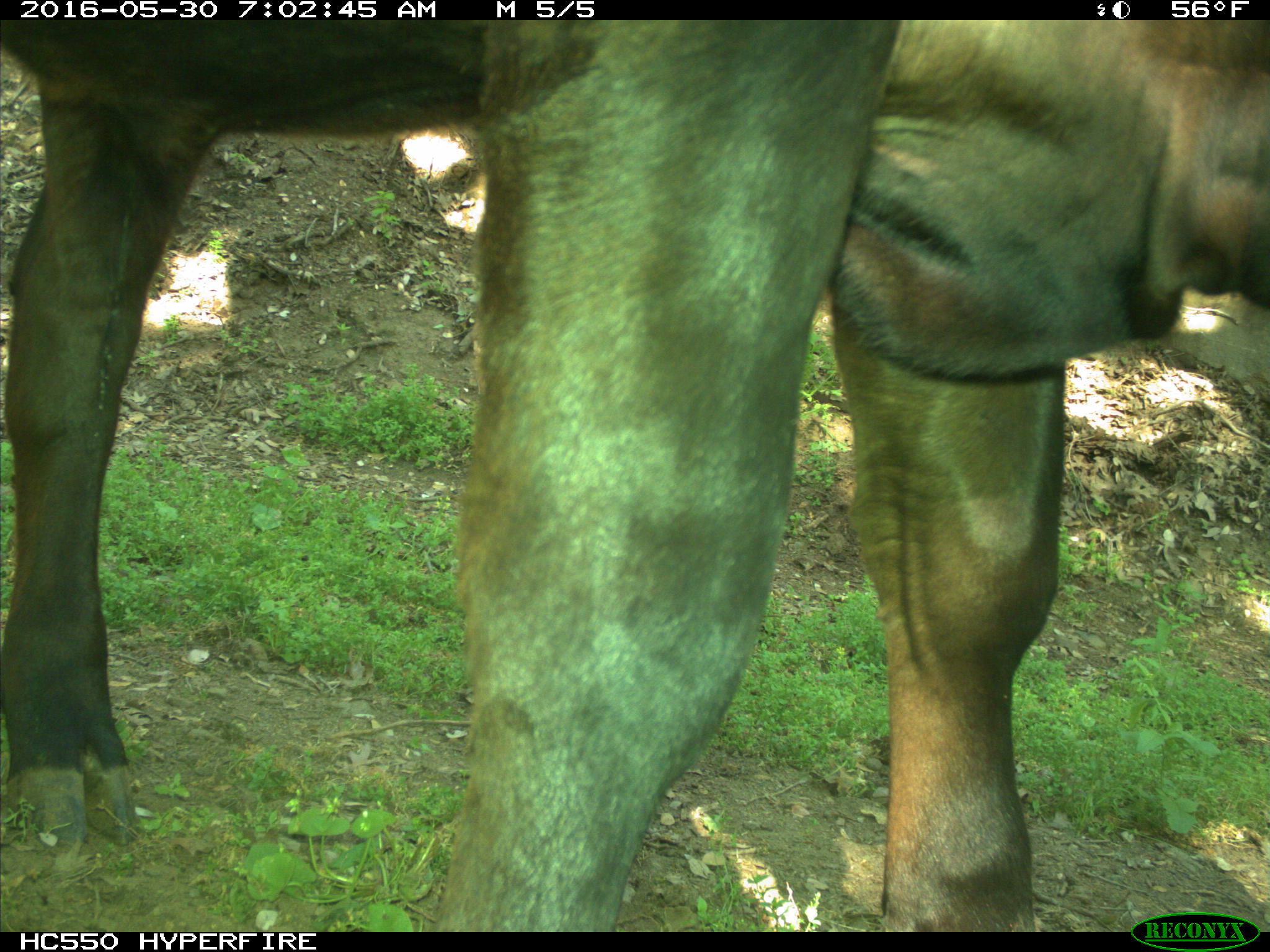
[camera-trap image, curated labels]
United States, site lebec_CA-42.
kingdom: Animalia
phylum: Chordata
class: Mammalia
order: Artiodactyla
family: Bovidae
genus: Bos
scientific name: Bos taurus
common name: domestic cow